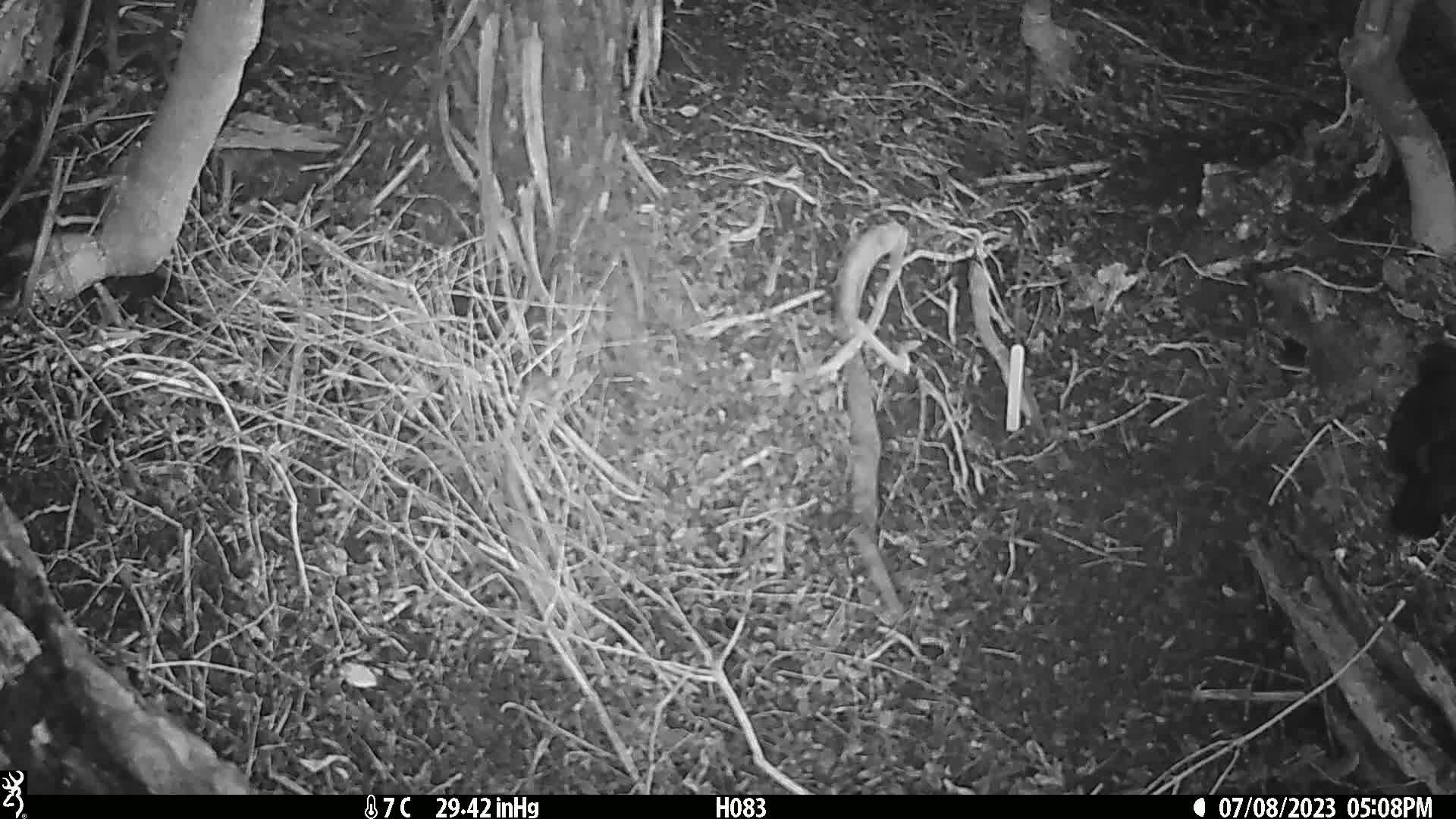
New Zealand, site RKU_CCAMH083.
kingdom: Animalia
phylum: Chordata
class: Aves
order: Passeriformes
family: Turdidae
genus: Turdus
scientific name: Turdus merula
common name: eurasian blackbird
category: blackbird